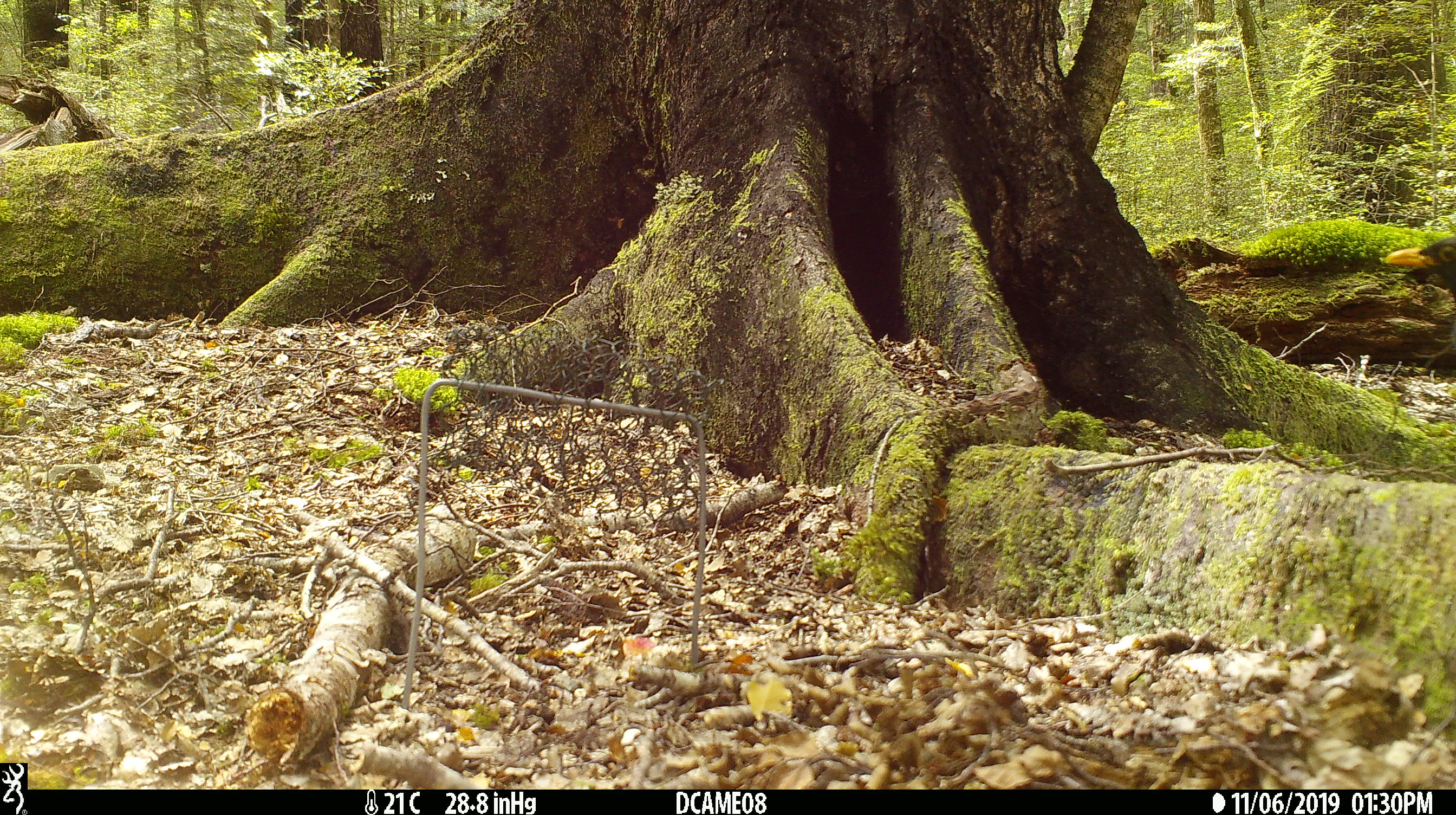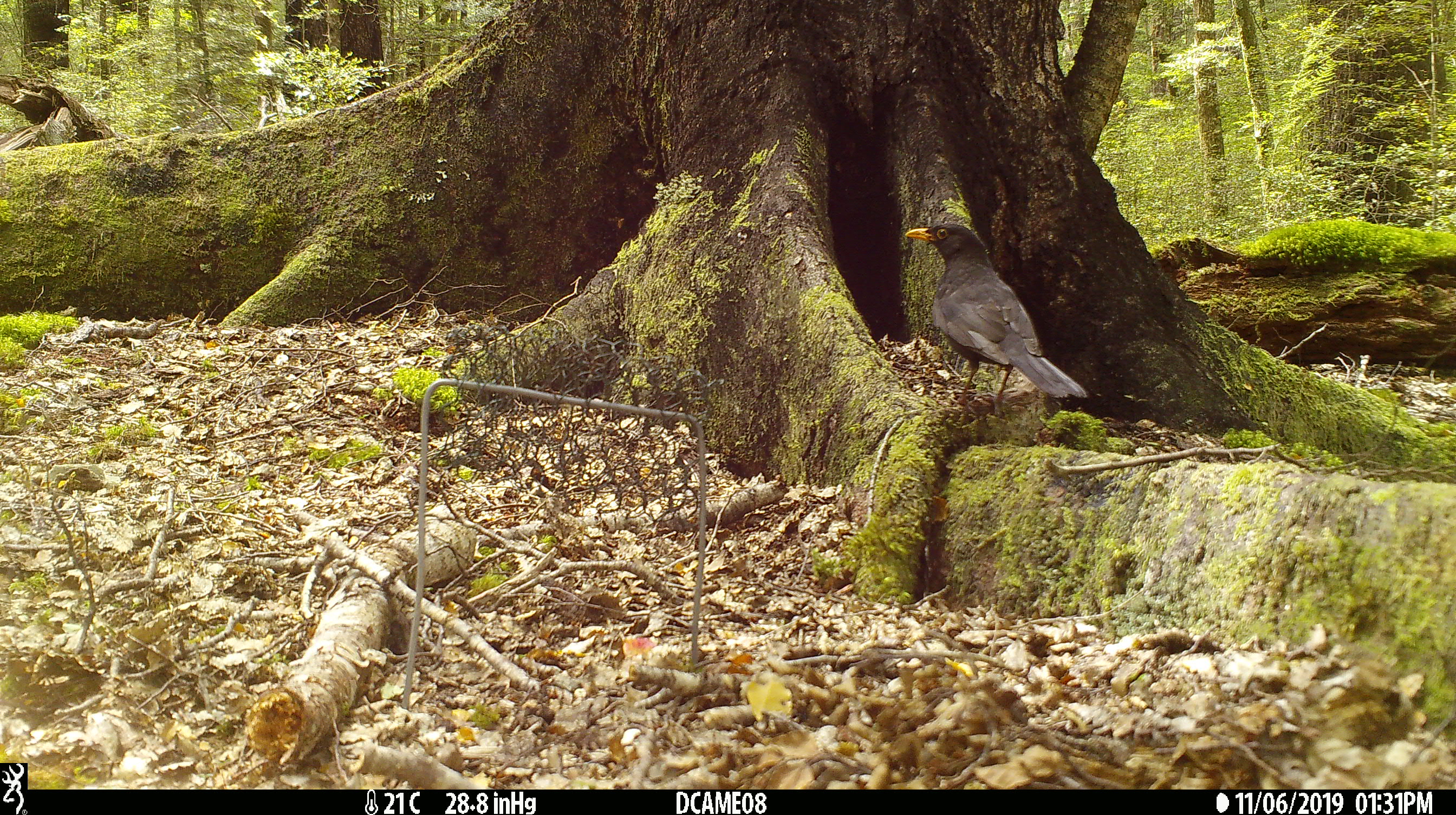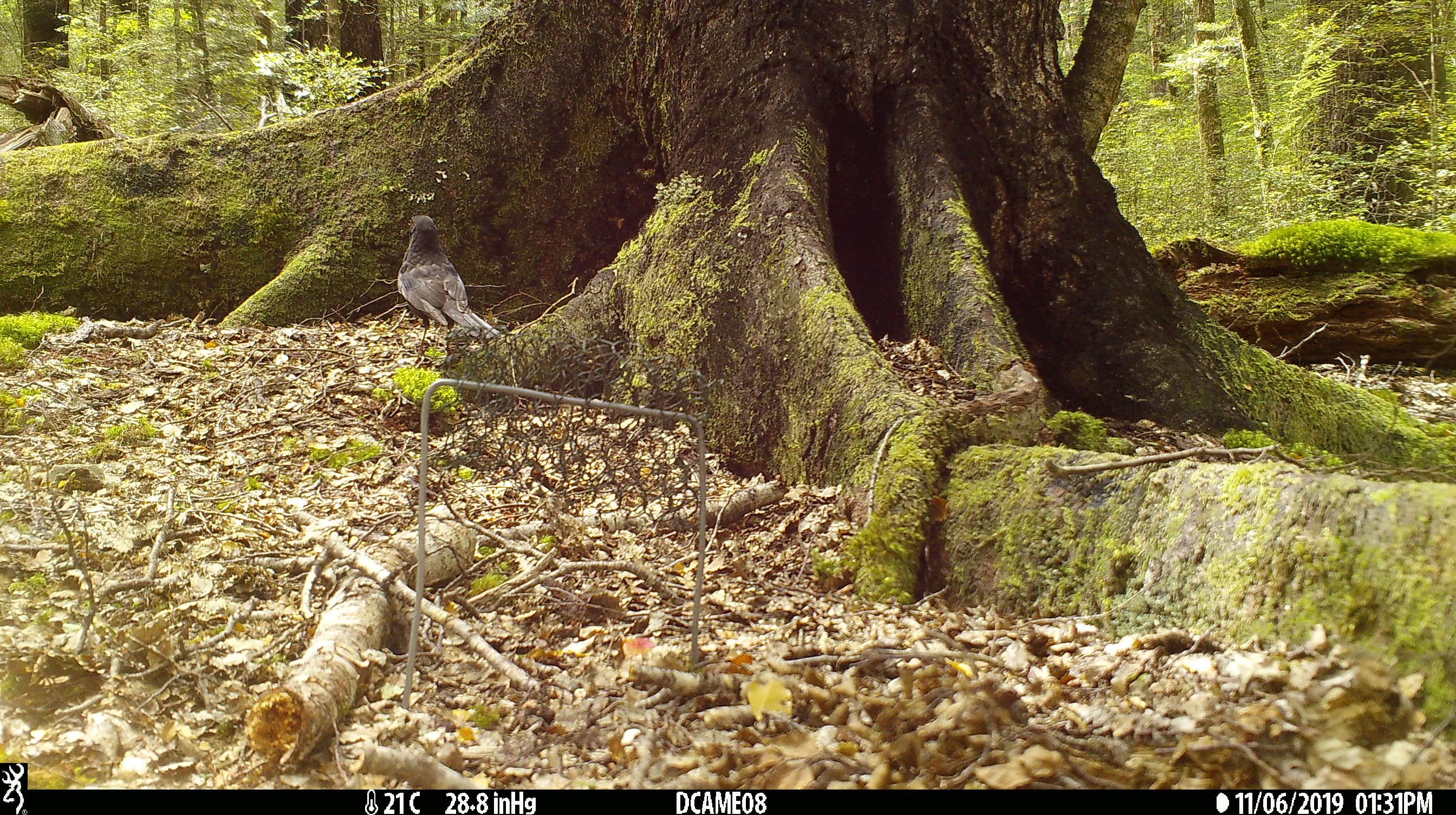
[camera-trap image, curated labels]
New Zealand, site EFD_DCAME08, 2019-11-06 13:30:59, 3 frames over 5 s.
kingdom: Animalia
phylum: Chordata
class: Aves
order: Passeriformes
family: Turdidae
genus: Turdus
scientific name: Turdus merula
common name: eurasian blackbird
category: blackbird